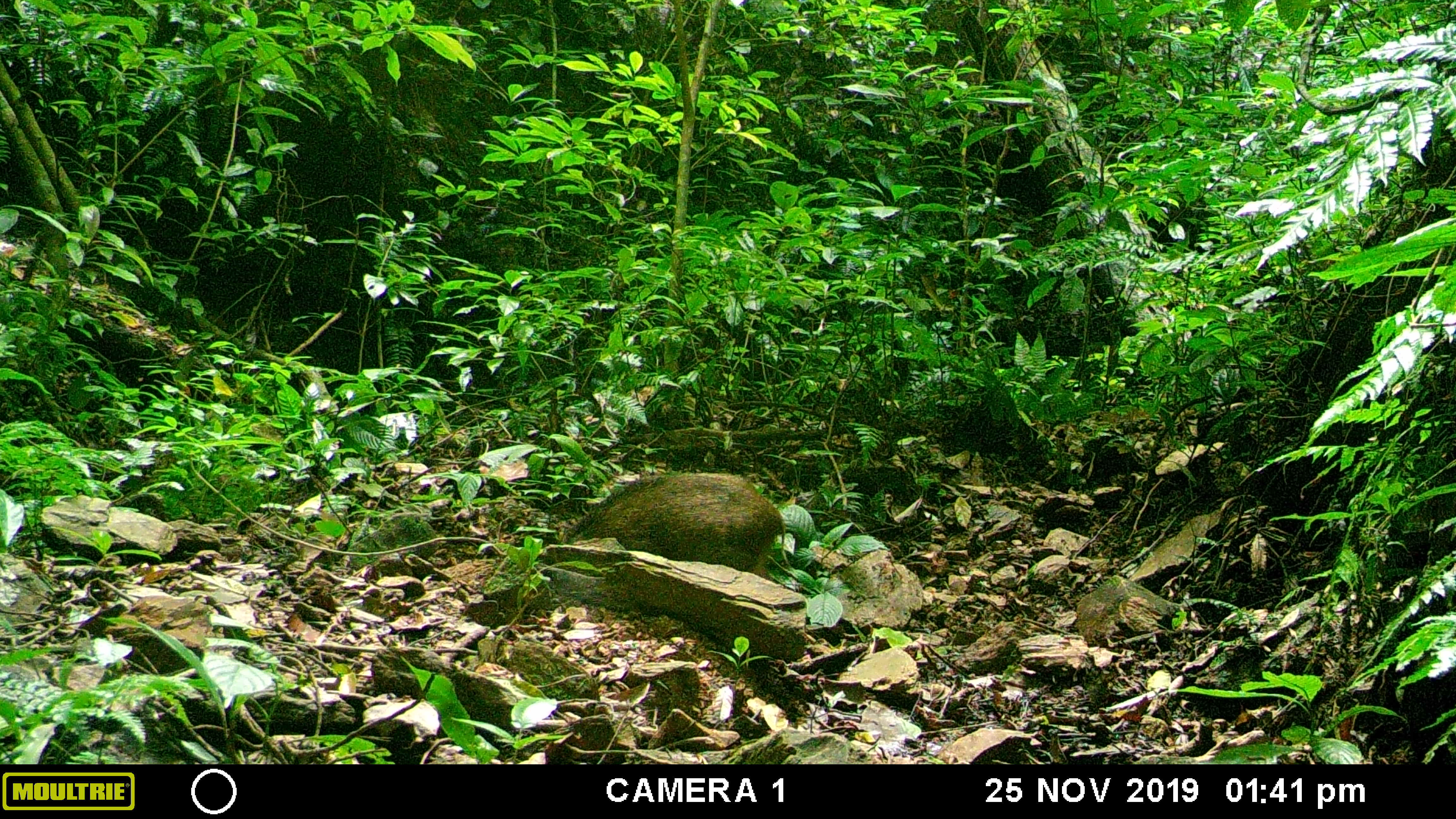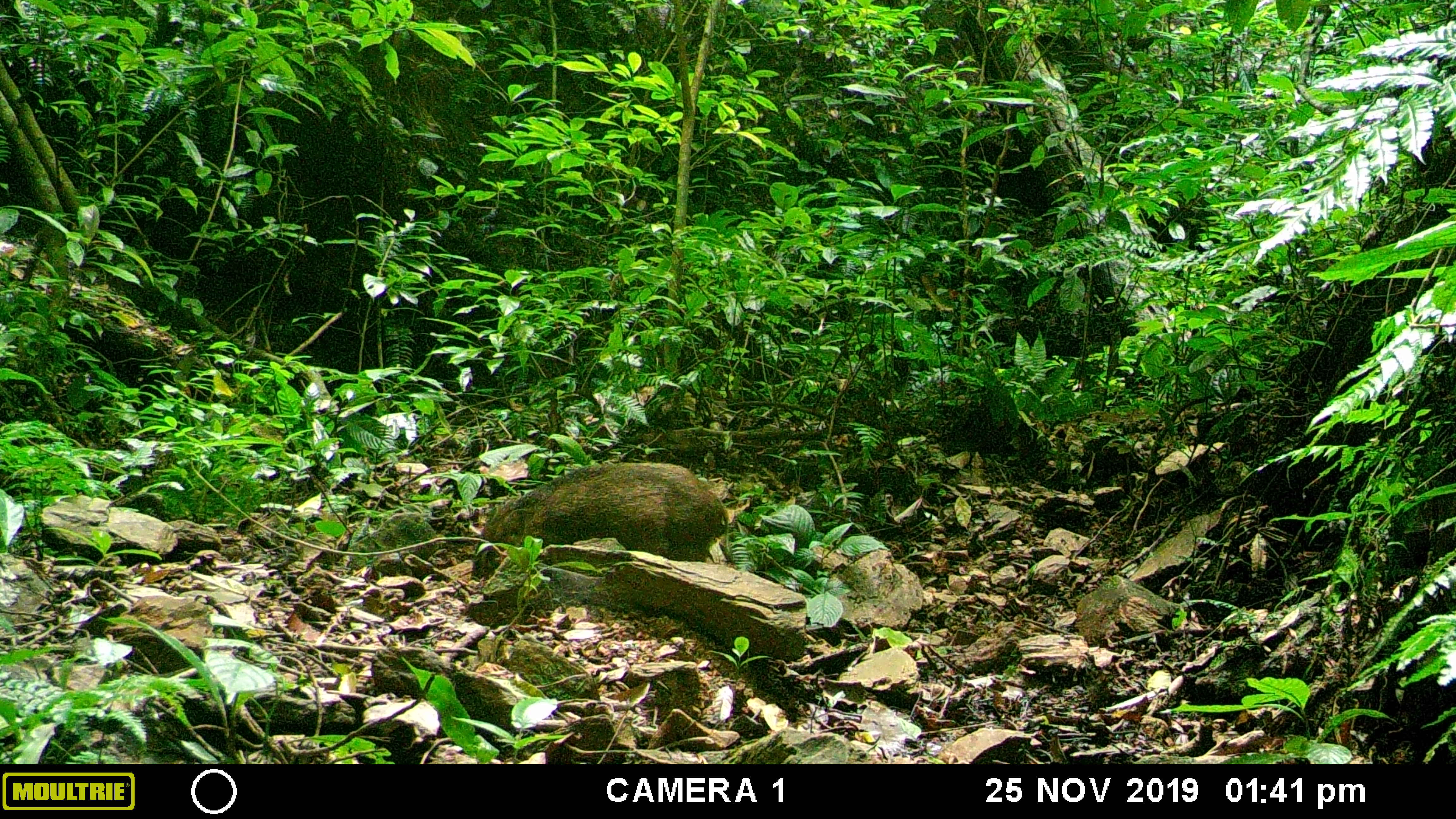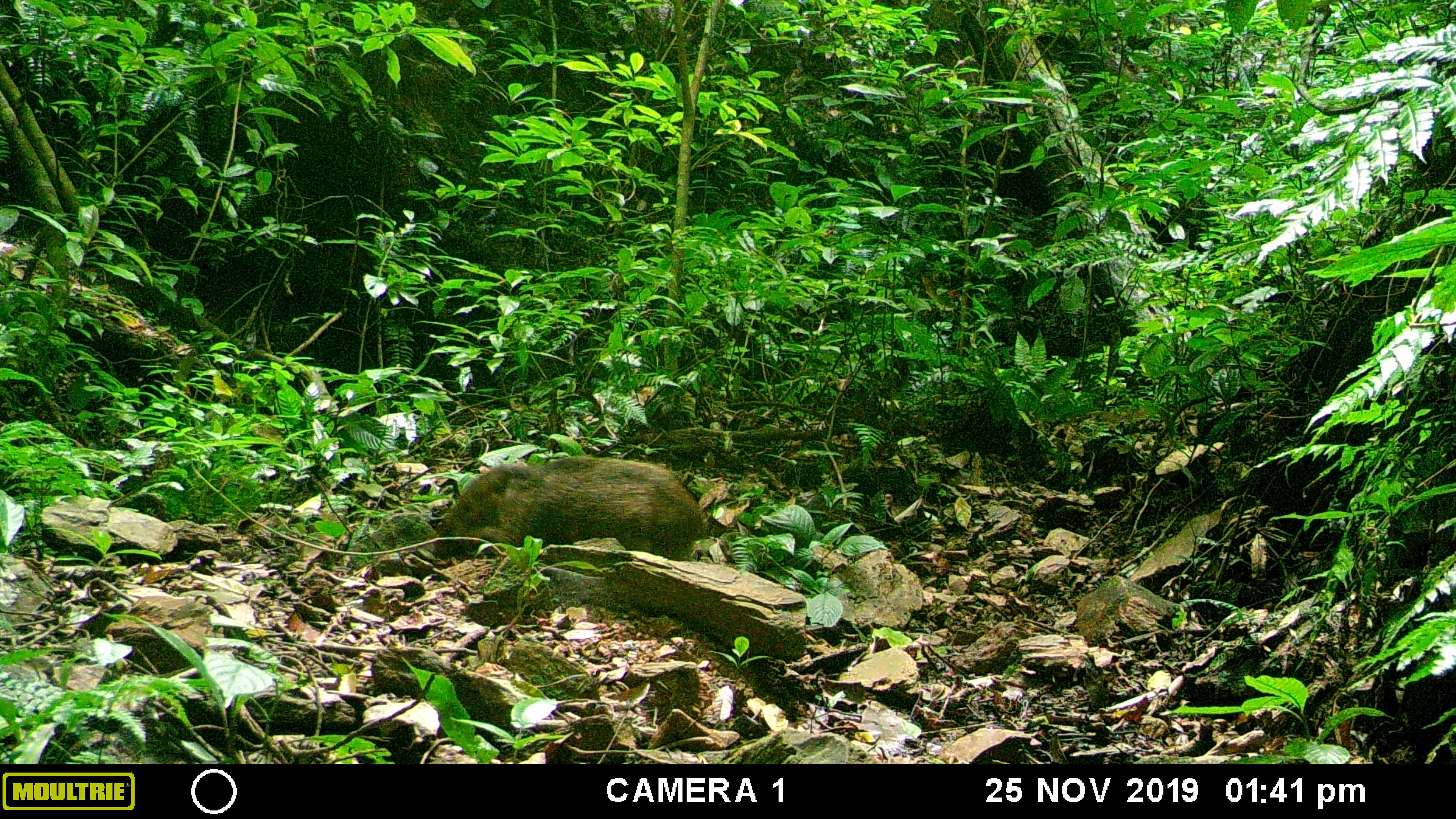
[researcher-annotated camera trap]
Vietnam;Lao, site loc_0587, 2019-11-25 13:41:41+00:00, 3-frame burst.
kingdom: Animalia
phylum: Chordata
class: Mammalia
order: Artiodactyla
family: Suidae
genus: Sus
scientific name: Sus scrofa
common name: eurasian wild pig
Eurasian wild pig (Sus scrofa). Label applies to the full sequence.